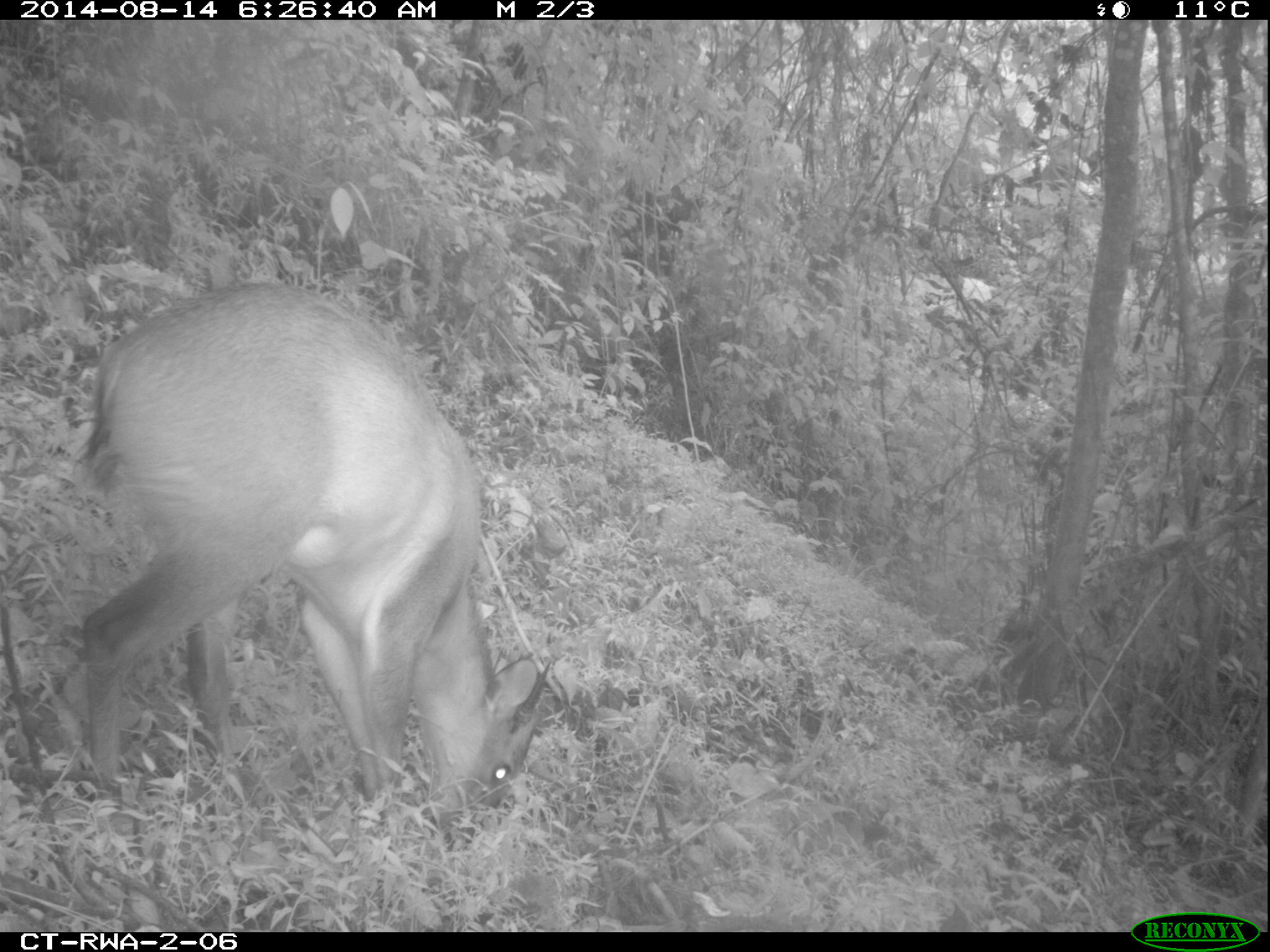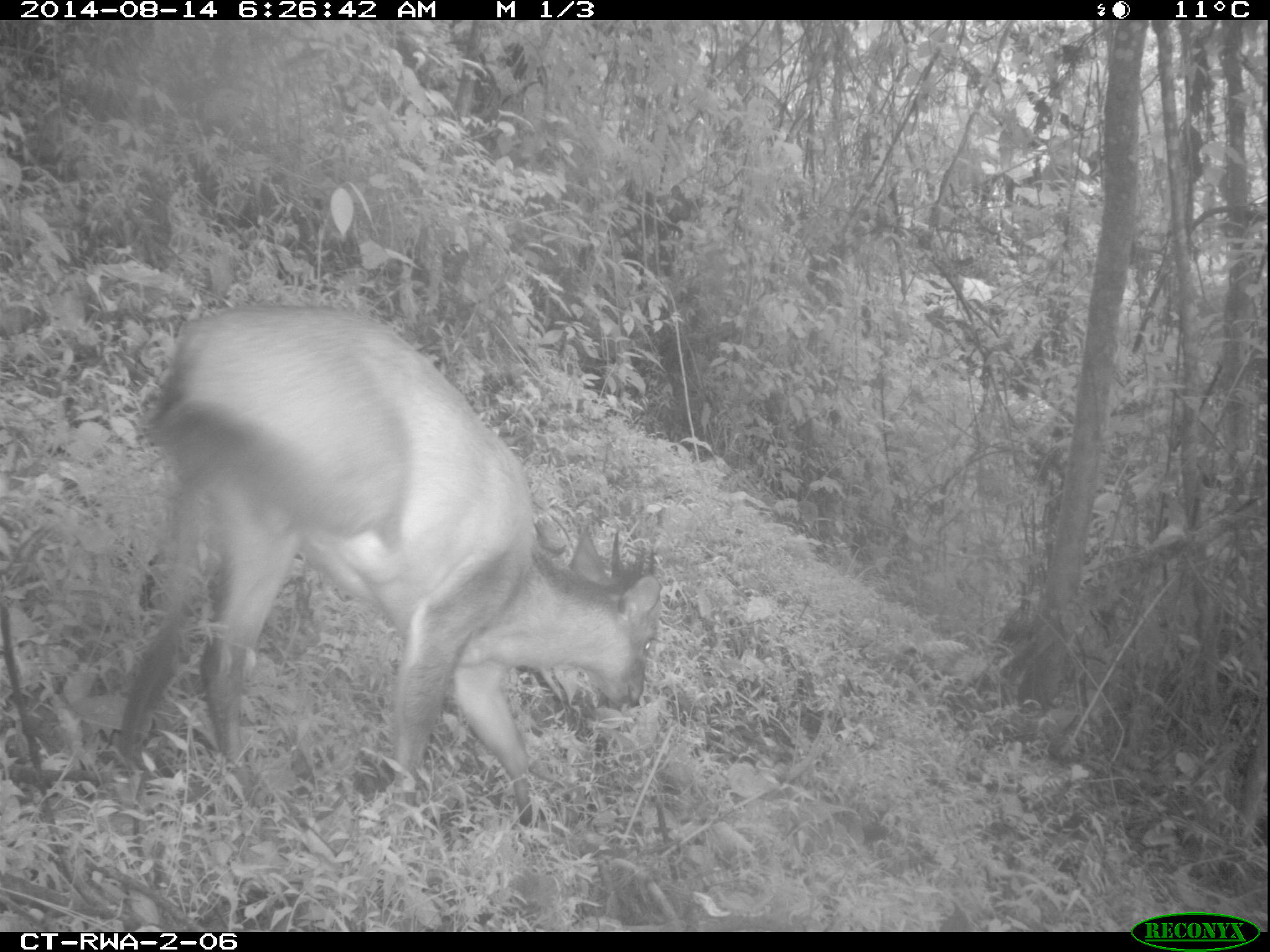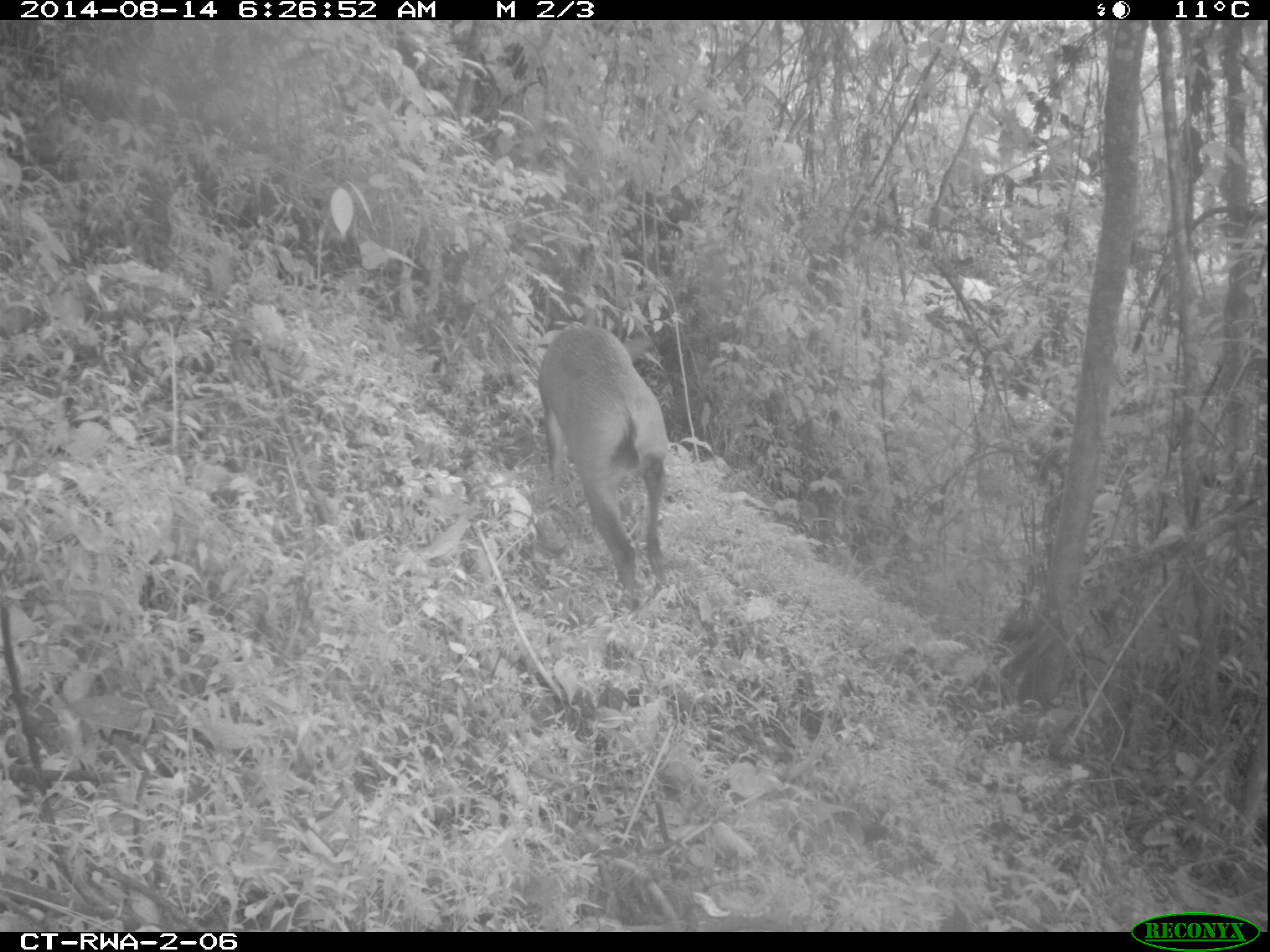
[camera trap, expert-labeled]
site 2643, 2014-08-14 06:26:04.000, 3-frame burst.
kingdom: Animalia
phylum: Chordata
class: Mammalia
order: Artiodactyla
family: Bovidae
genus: Cephalophus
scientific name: Cephalophus nigrifrons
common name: black-fronted duiker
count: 1